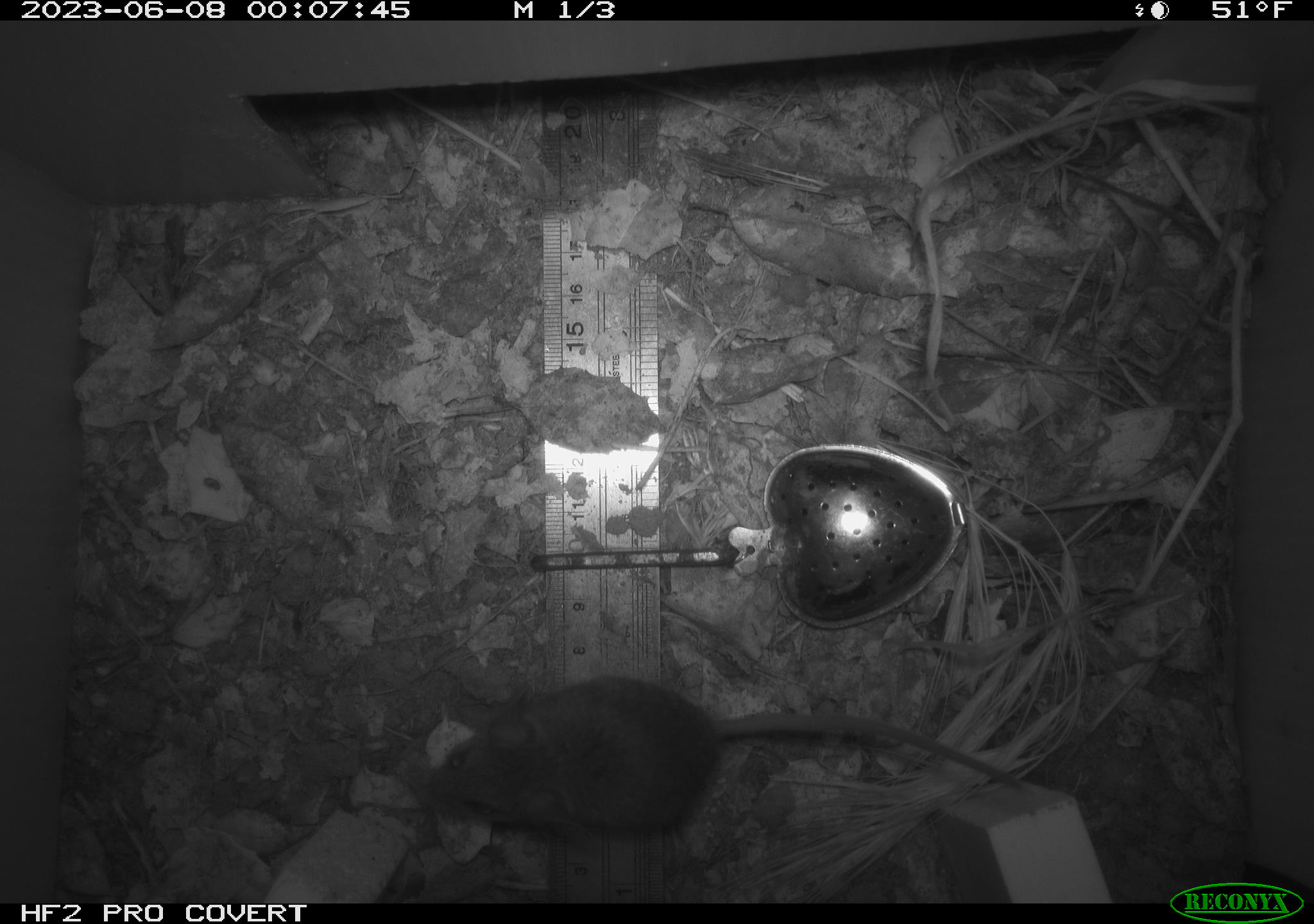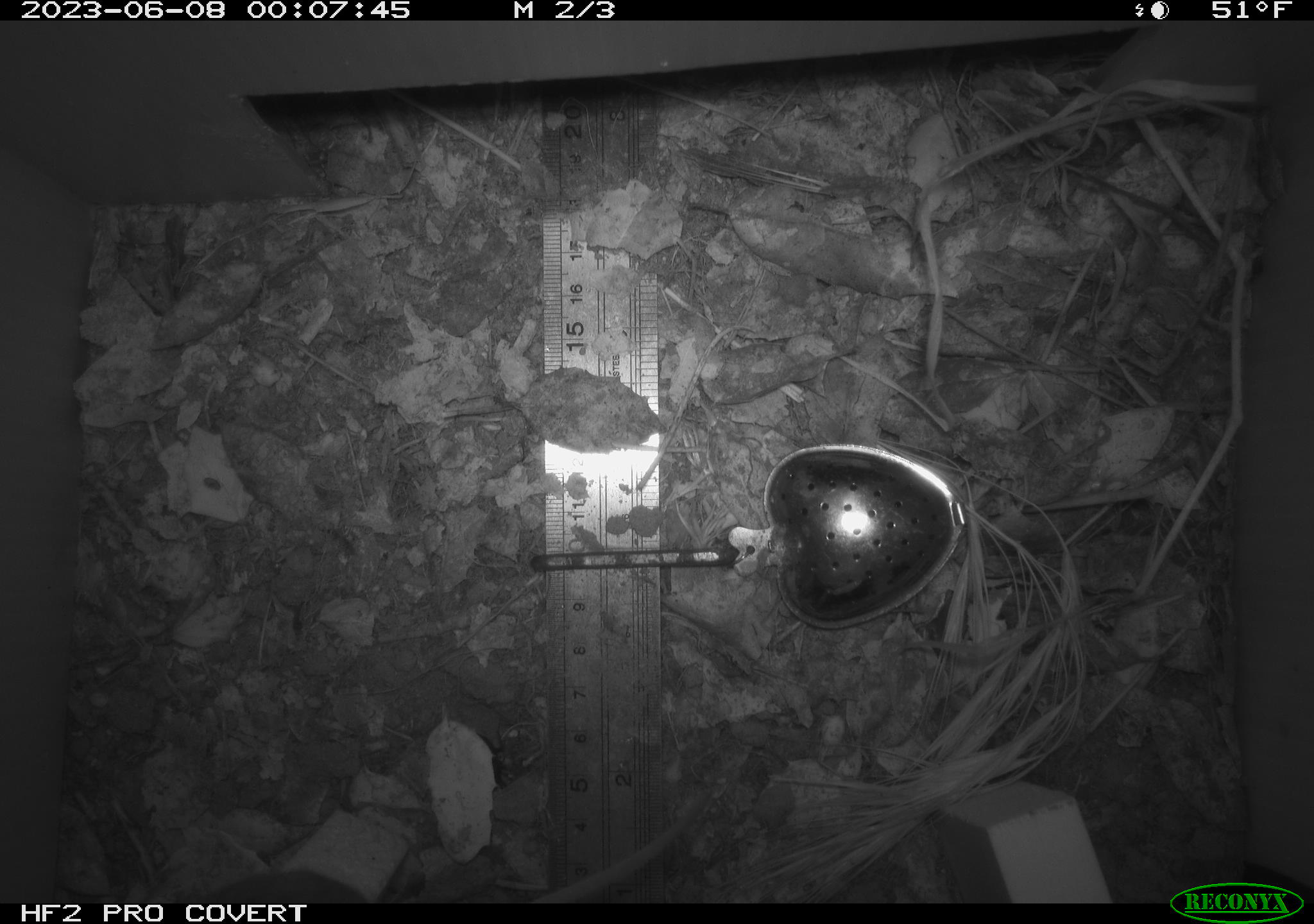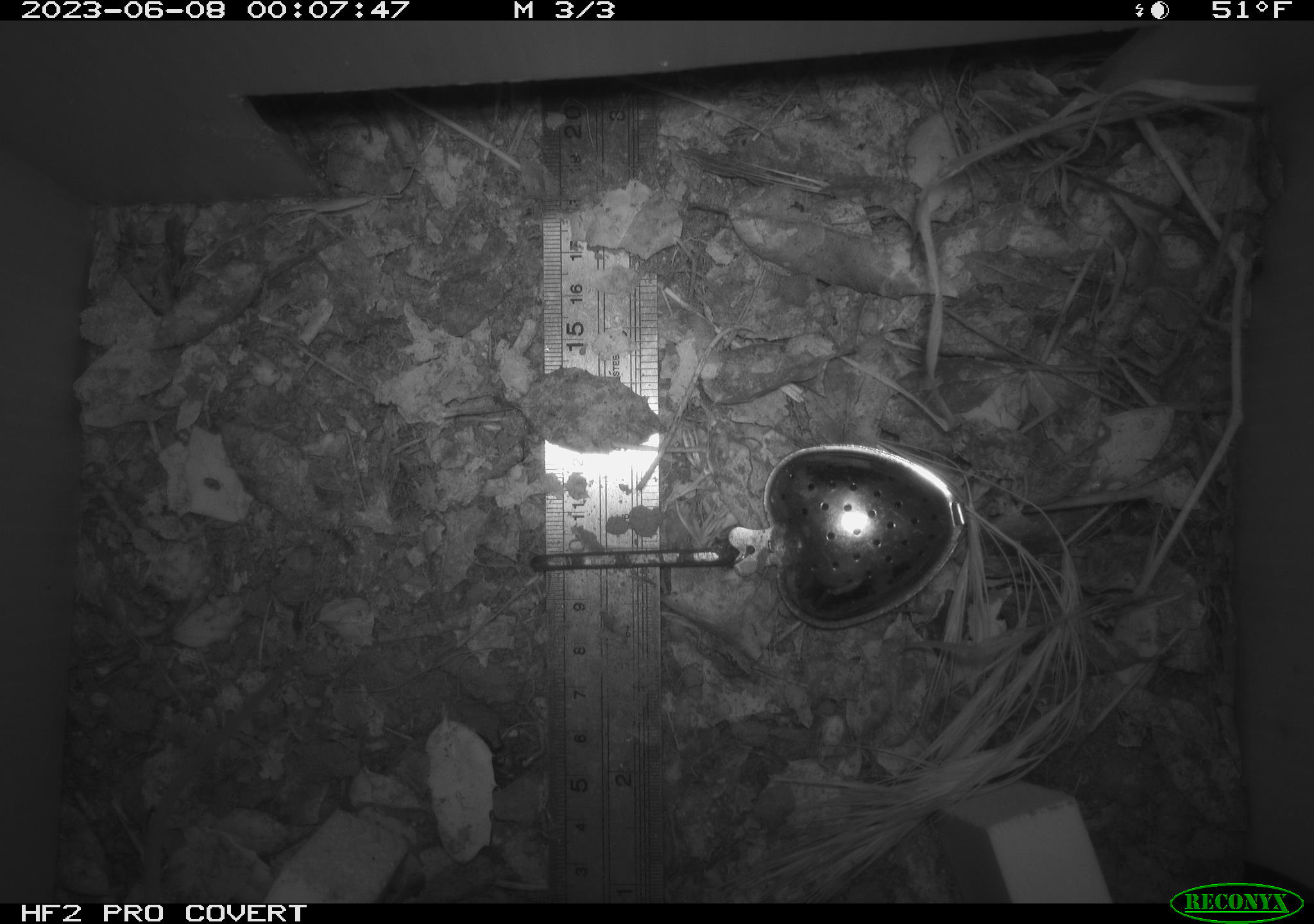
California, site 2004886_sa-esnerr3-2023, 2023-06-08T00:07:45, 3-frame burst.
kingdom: Animalia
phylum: Chordata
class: Mammalia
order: Rodentia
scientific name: Rodentia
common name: mouse species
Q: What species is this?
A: Mouse species (Rodentia).